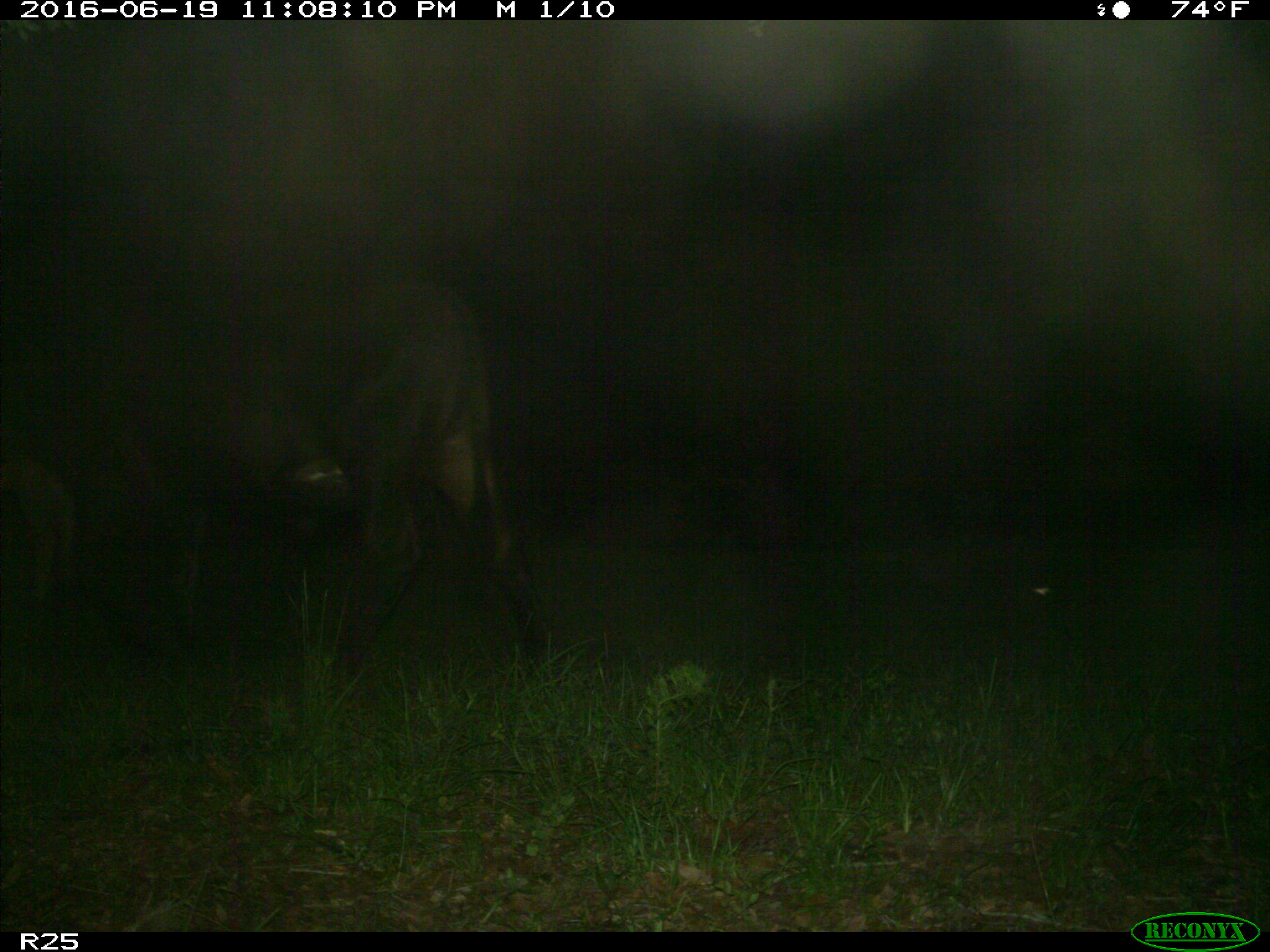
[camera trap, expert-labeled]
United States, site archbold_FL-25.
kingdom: Animalia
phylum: Chordata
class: Mammalia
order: Artiodactyla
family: Bovidae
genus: Bos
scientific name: Bos taurus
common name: domestic cow